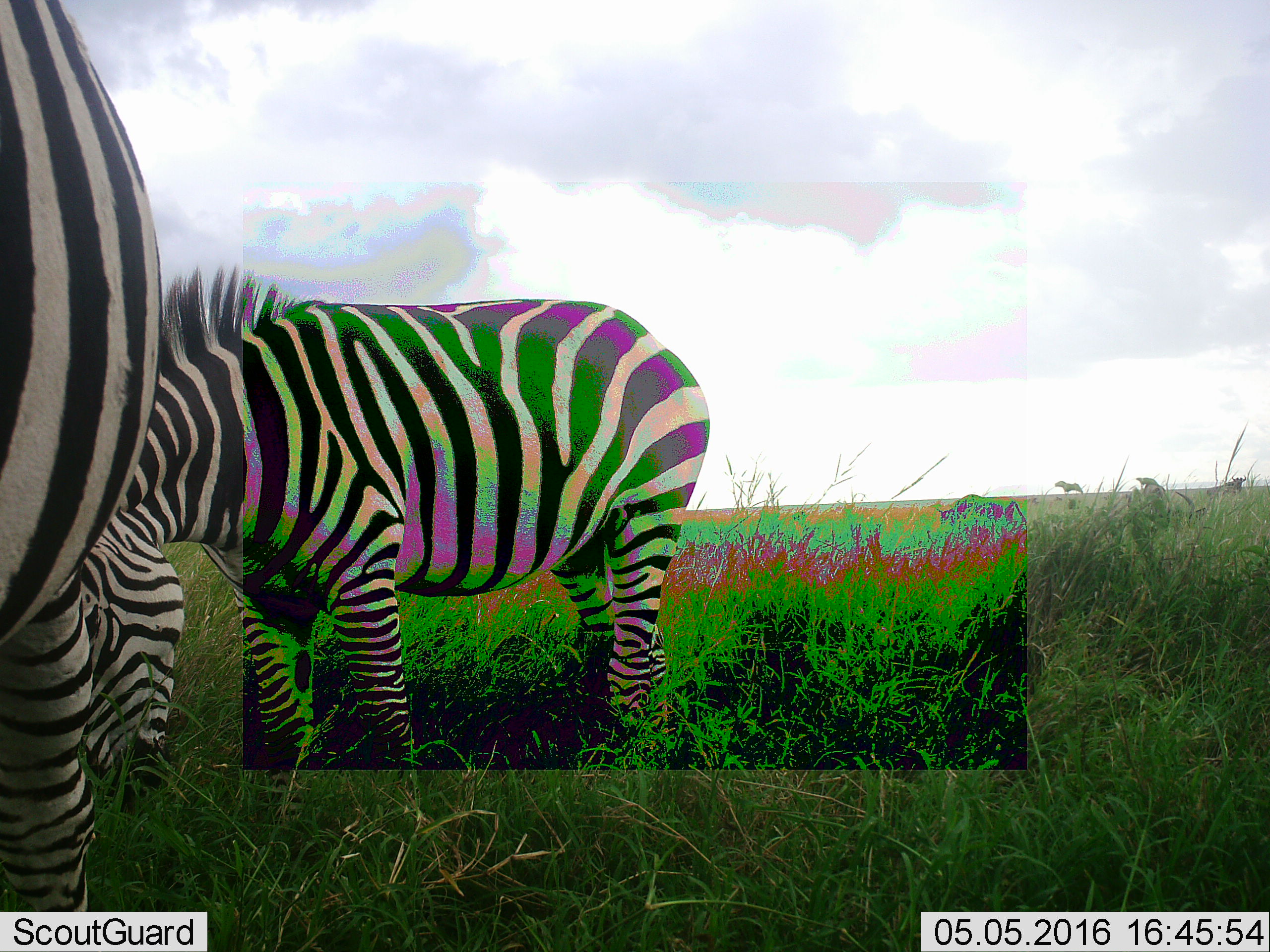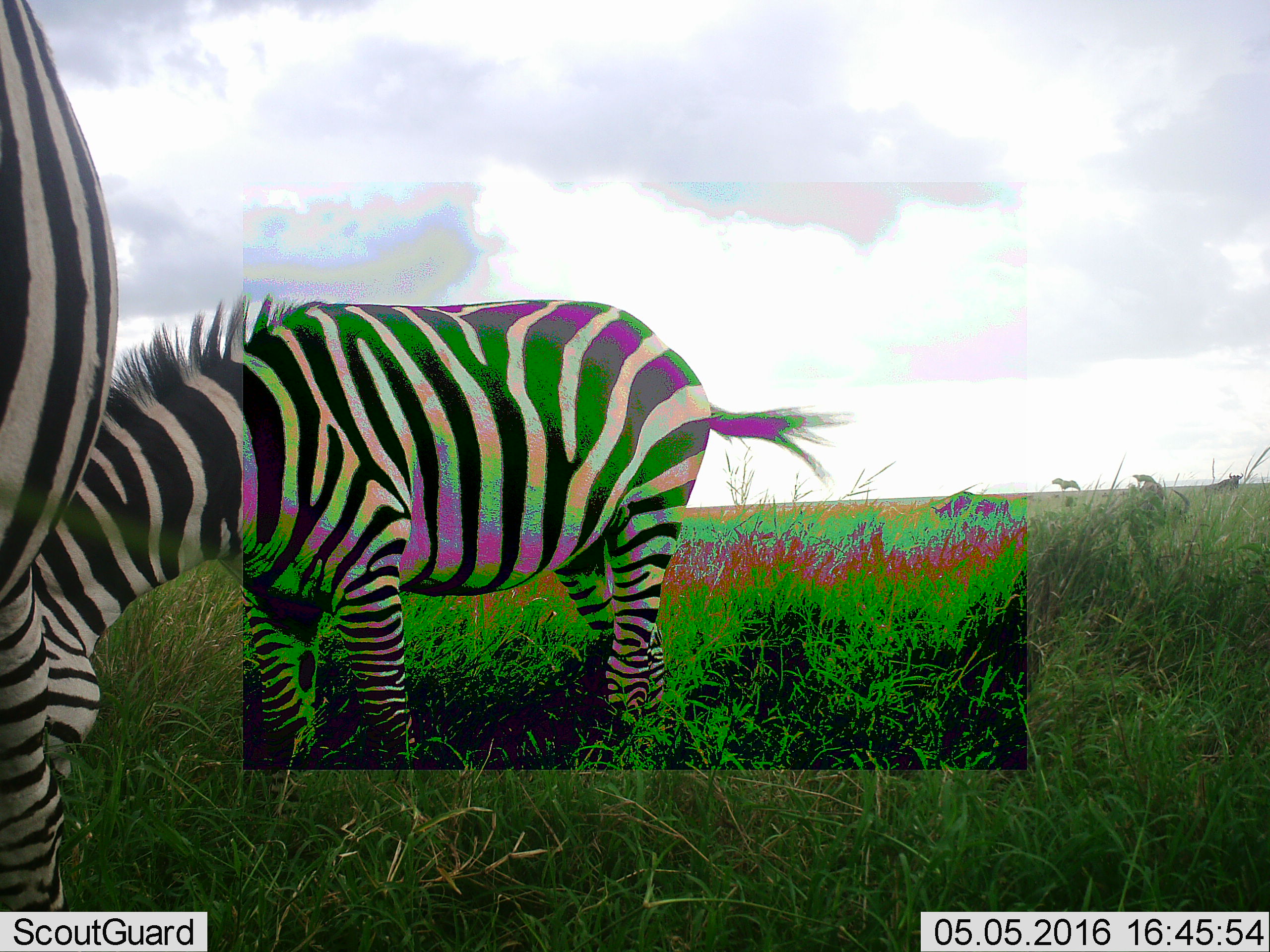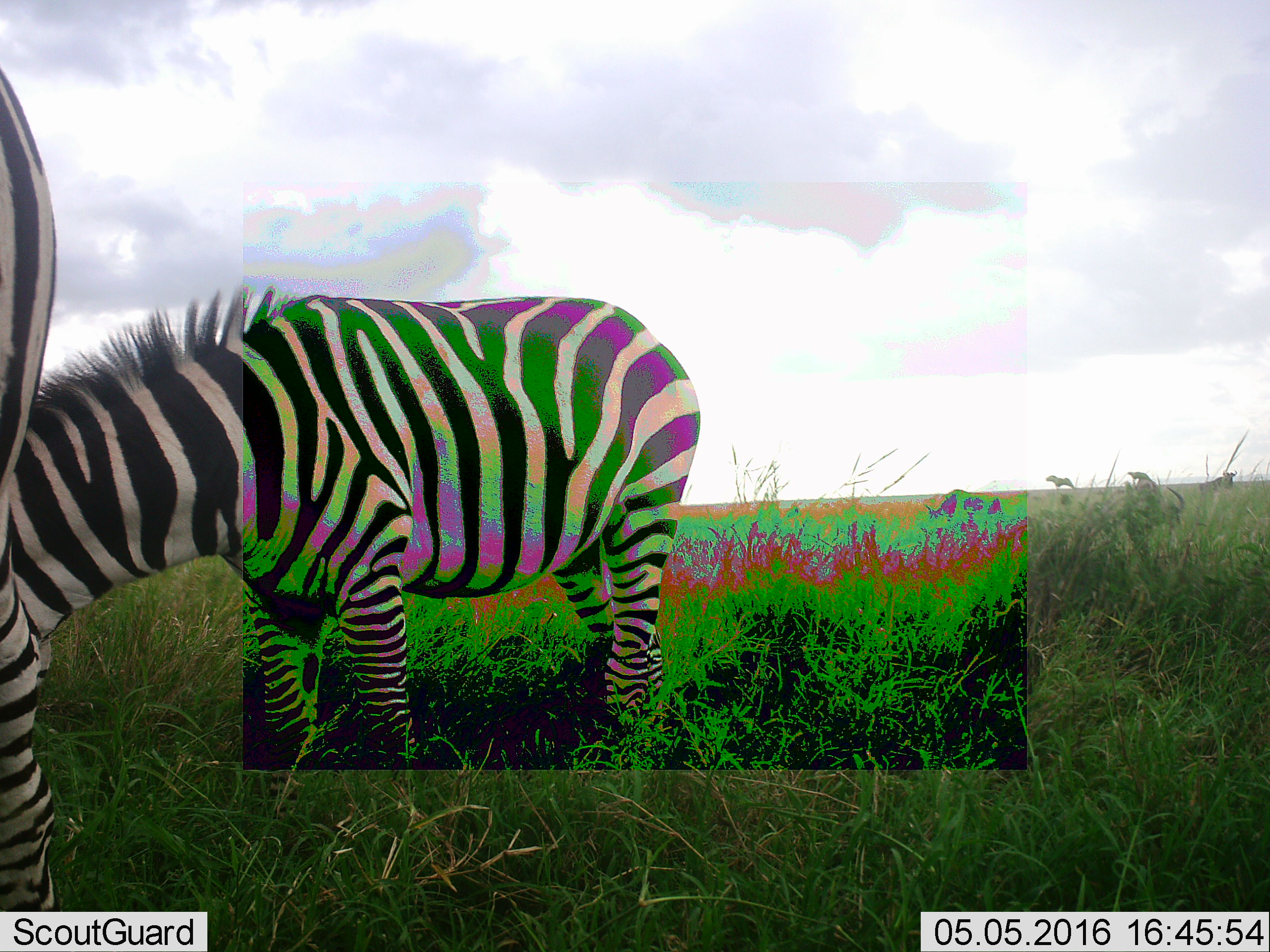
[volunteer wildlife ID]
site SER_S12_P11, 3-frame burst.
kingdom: Animalia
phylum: Chordata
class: Mammalia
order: Perissodactyla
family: Equidae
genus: Equus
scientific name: Equus quagga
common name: plains zebra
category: zebraplains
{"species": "zebraplains (plains zebra) (Equus quagga)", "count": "2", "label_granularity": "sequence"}